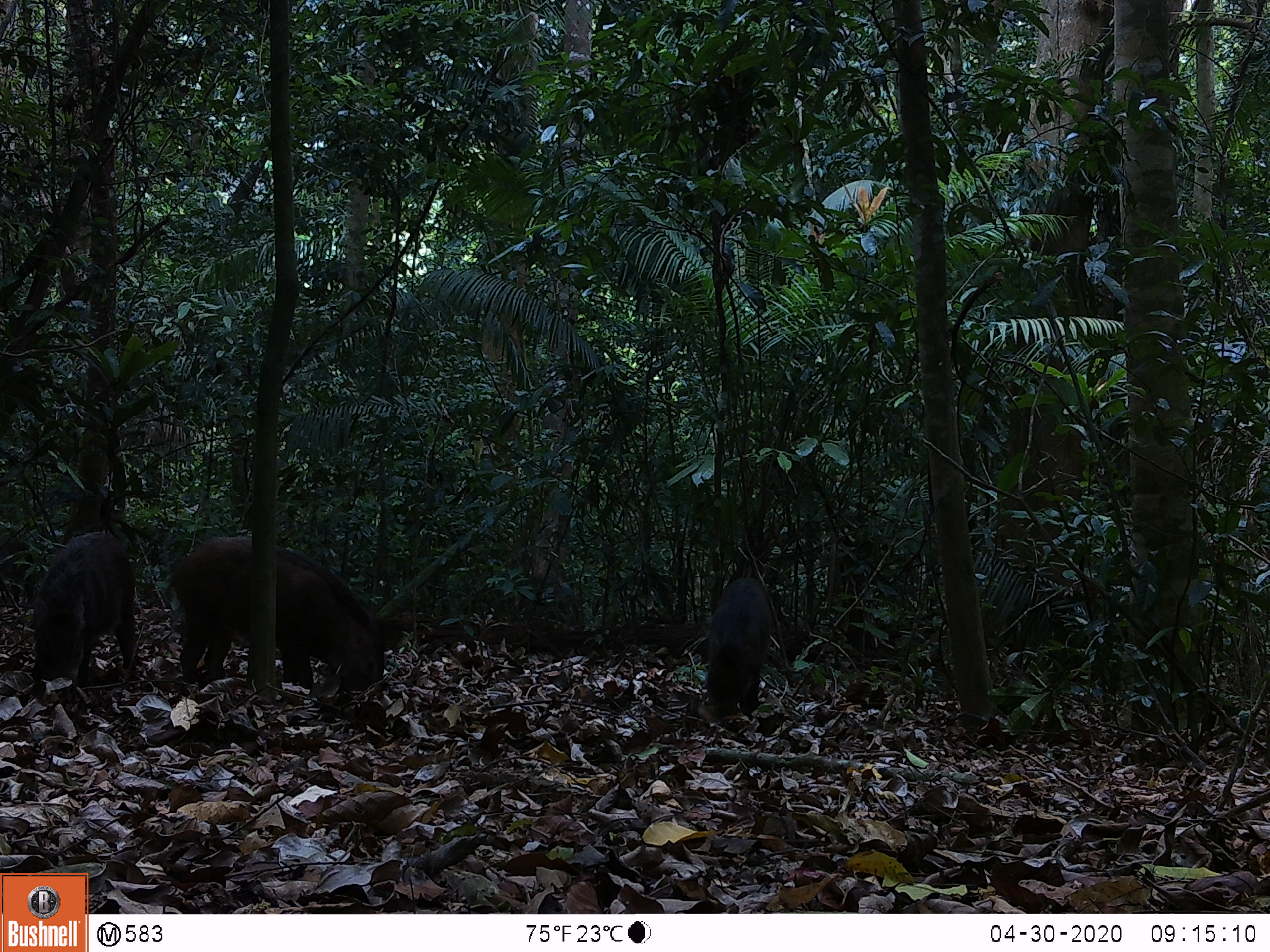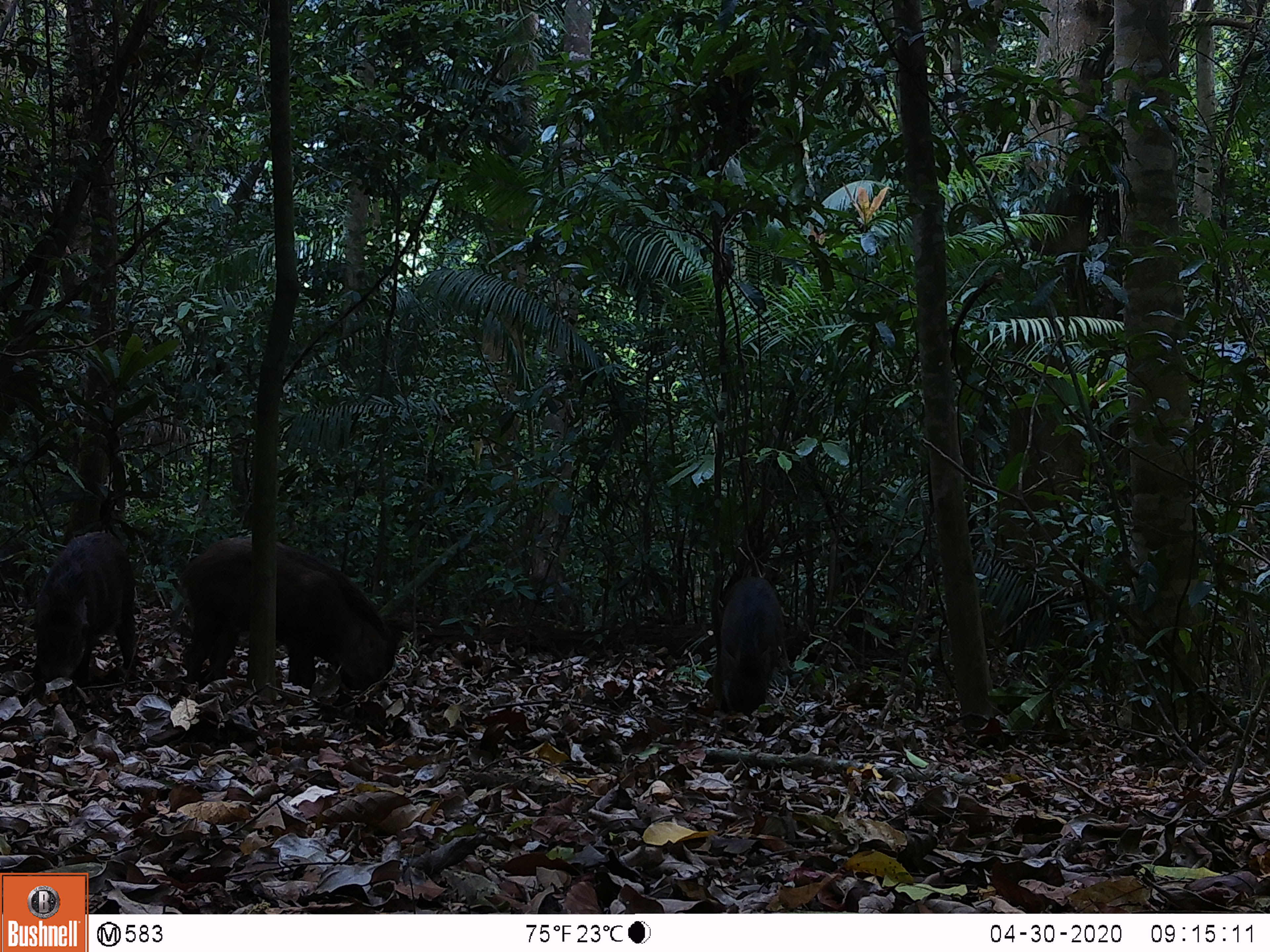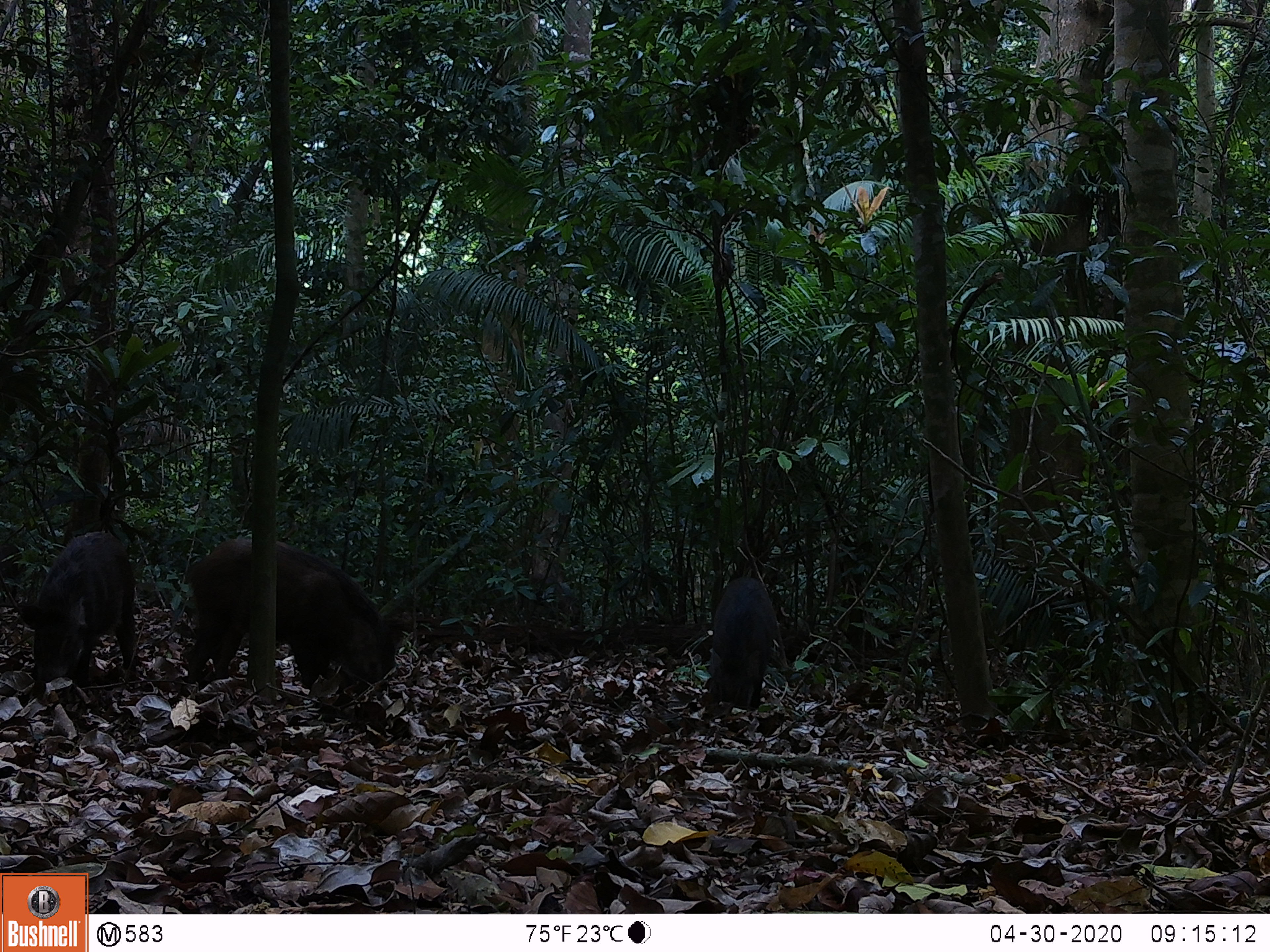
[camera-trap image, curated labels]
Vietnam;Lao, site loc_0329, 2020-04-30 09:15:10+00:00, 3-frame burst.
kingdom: Animalia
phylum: Chordata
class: Mammalia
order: Artiodactyla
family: Suidae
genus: Sus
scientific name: Sus scrofa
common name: eurasian wild pig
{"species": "eurasian wild pig (Sus scrofa)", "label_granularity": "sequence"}